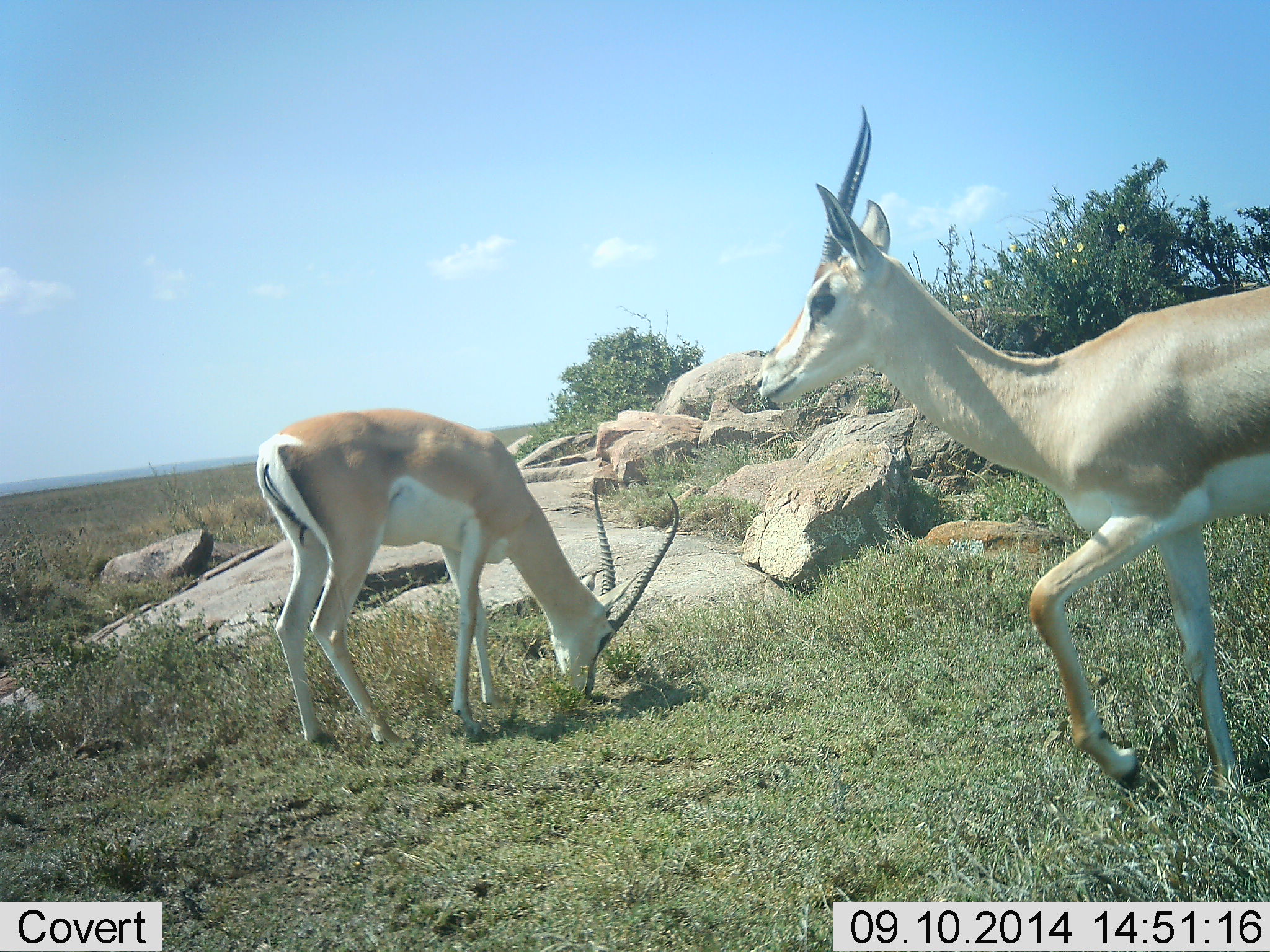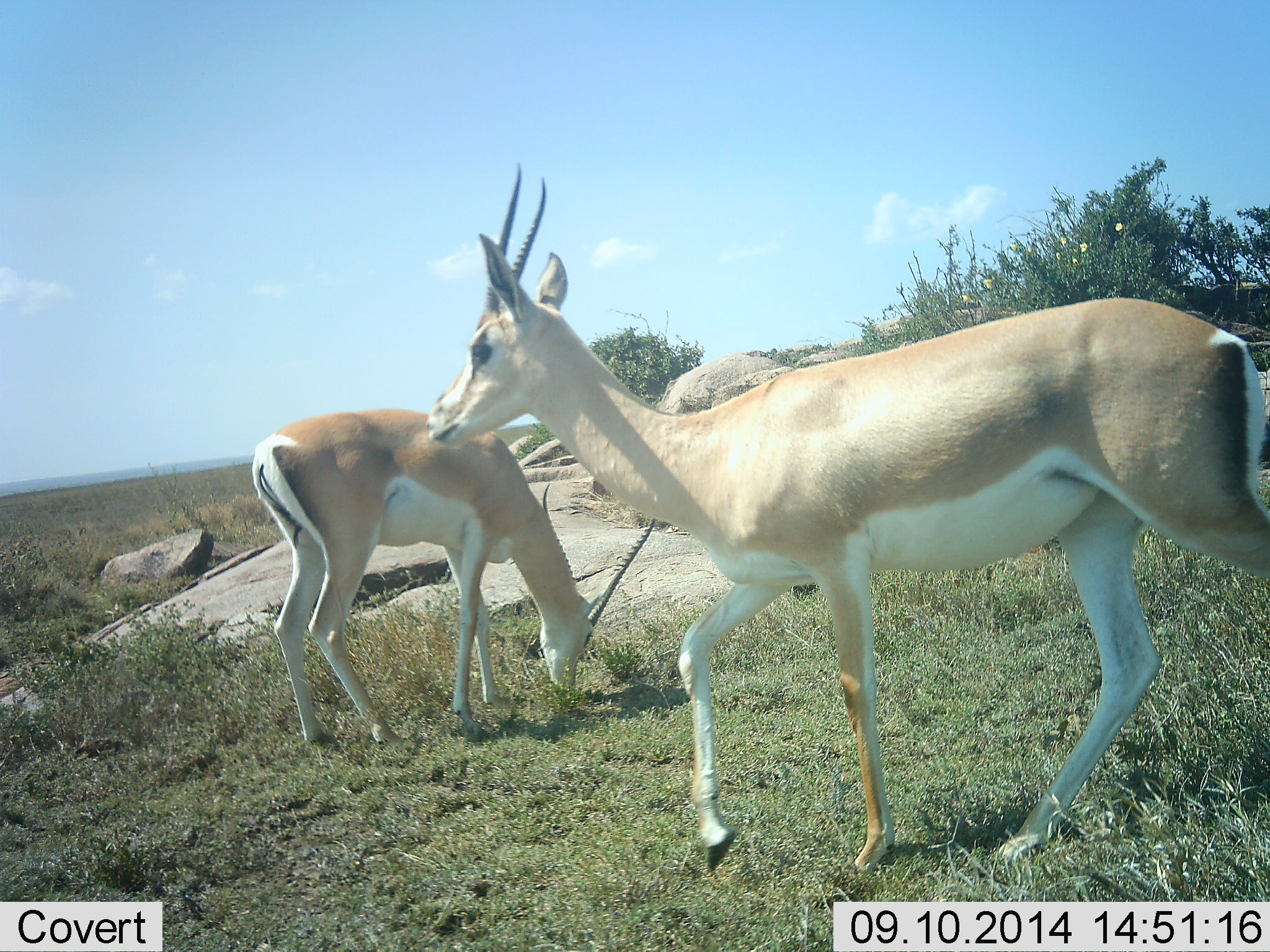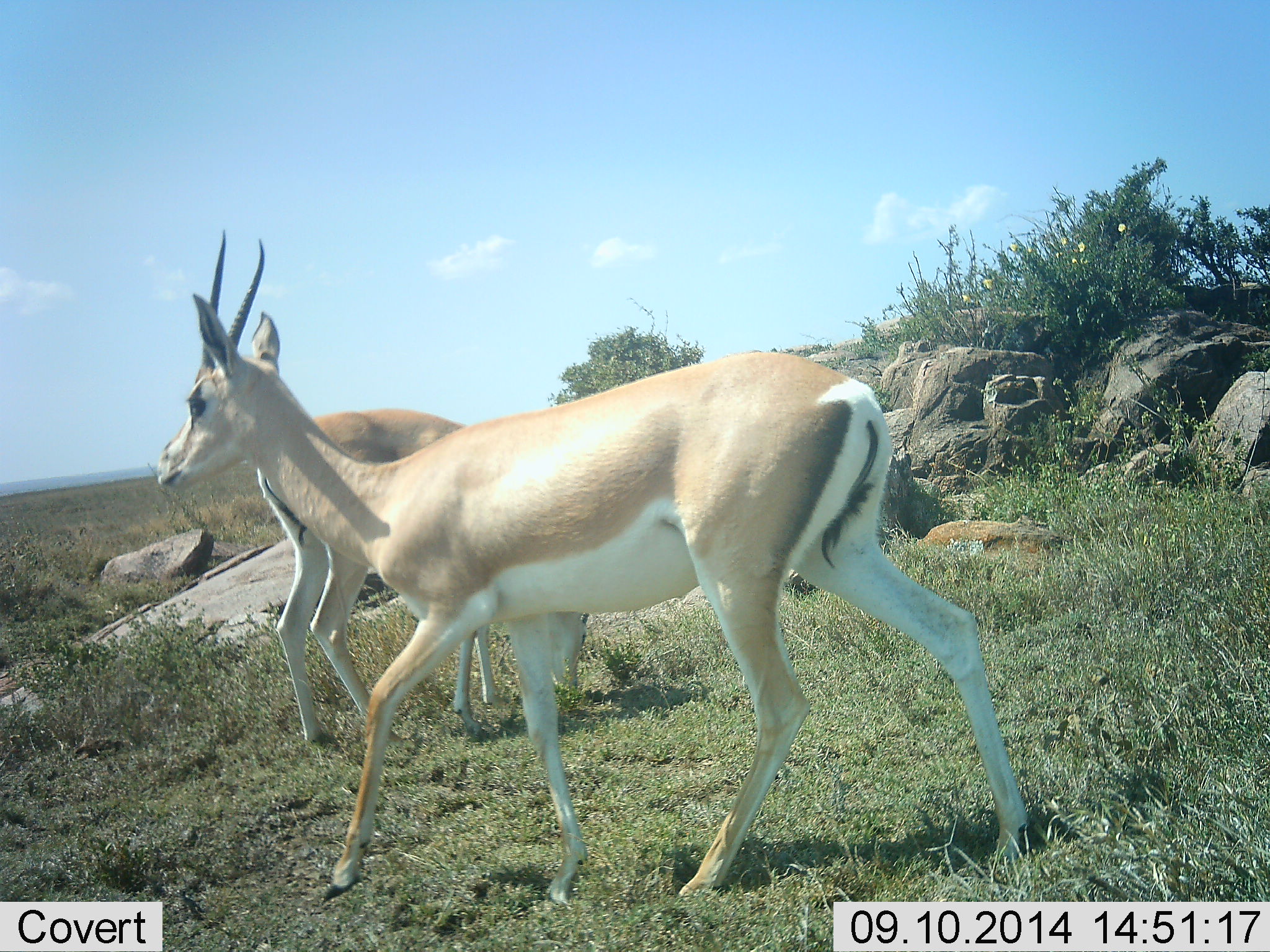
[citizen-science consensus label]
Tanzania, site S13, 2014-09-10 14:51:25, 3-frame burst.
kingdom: Animalia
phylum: Chordata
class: Mammalia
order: Artiodactyla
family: Bovidae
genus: Nanger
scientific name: Nanger granti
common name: grant's gazelle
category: gazellegrants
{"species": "gazellegrants (grant's gazelle) (Nanger granti)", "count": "2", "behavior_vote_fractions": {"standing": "20%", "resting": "0%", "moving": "90%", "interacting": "0%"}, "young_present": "0%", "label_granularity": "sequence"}